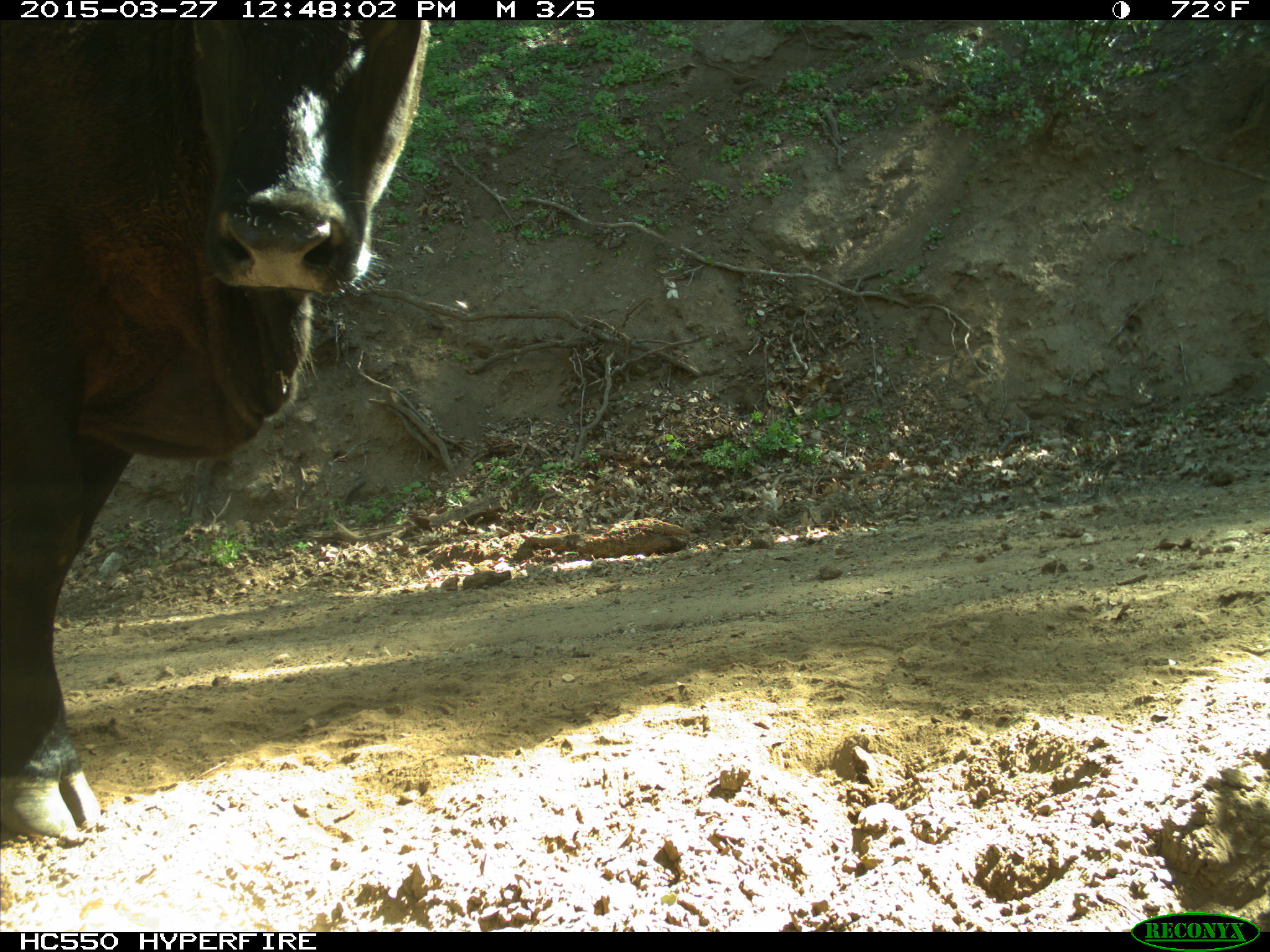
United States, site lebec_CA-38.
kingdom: Animalia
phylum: Chordata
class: Mammalia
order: Artiodactyla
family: Bovidae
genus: Bos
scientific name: Bos taurus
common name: domestic cow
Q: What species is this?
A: Bos taurus (domestic cow).